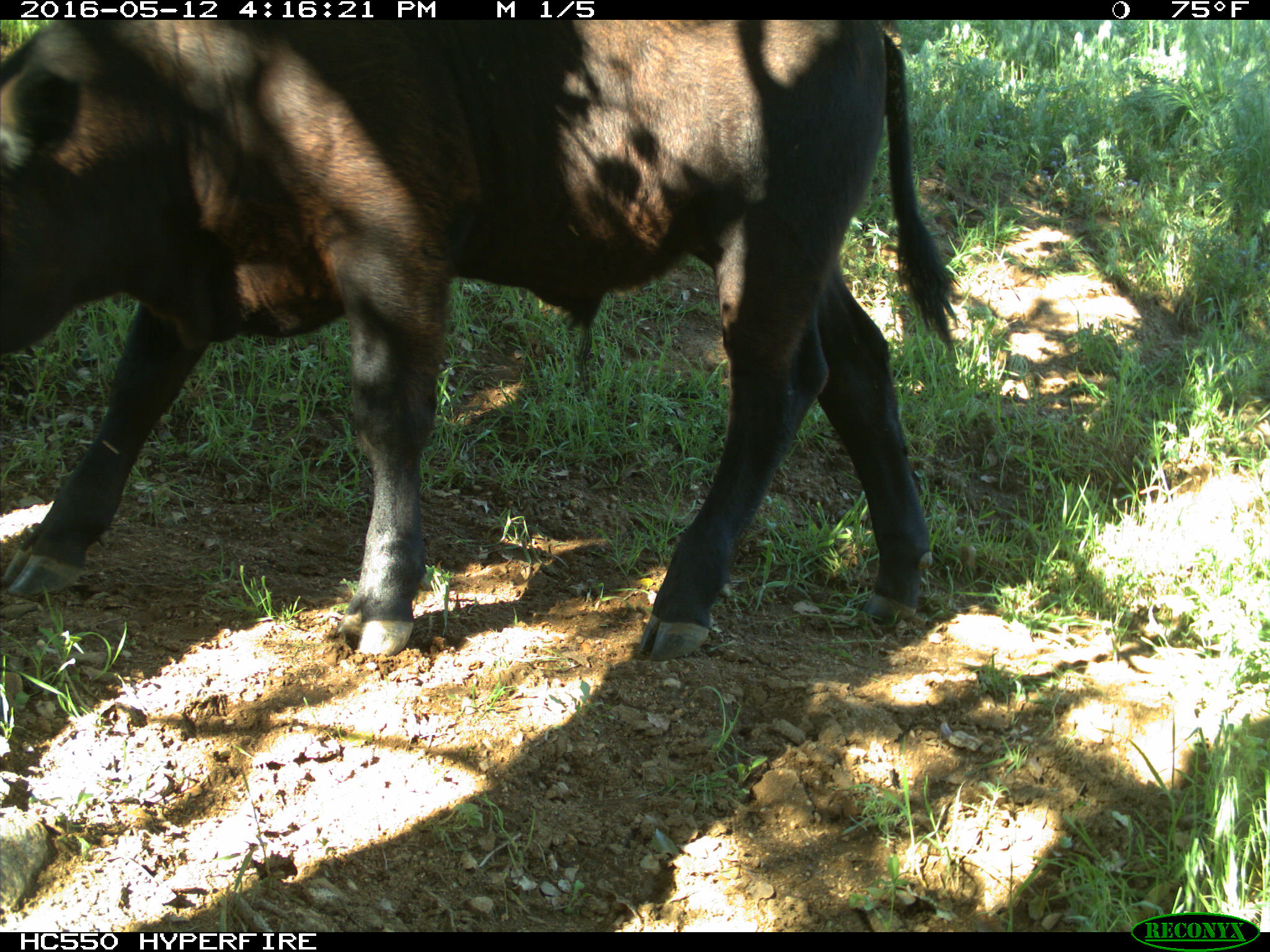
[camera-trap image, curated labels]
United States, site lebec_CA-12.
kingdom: Animalia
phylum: Chordata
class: Mammalia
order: Artiodactyla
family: Bovidae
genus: Bos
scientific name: Bos taurus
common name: domestic cow